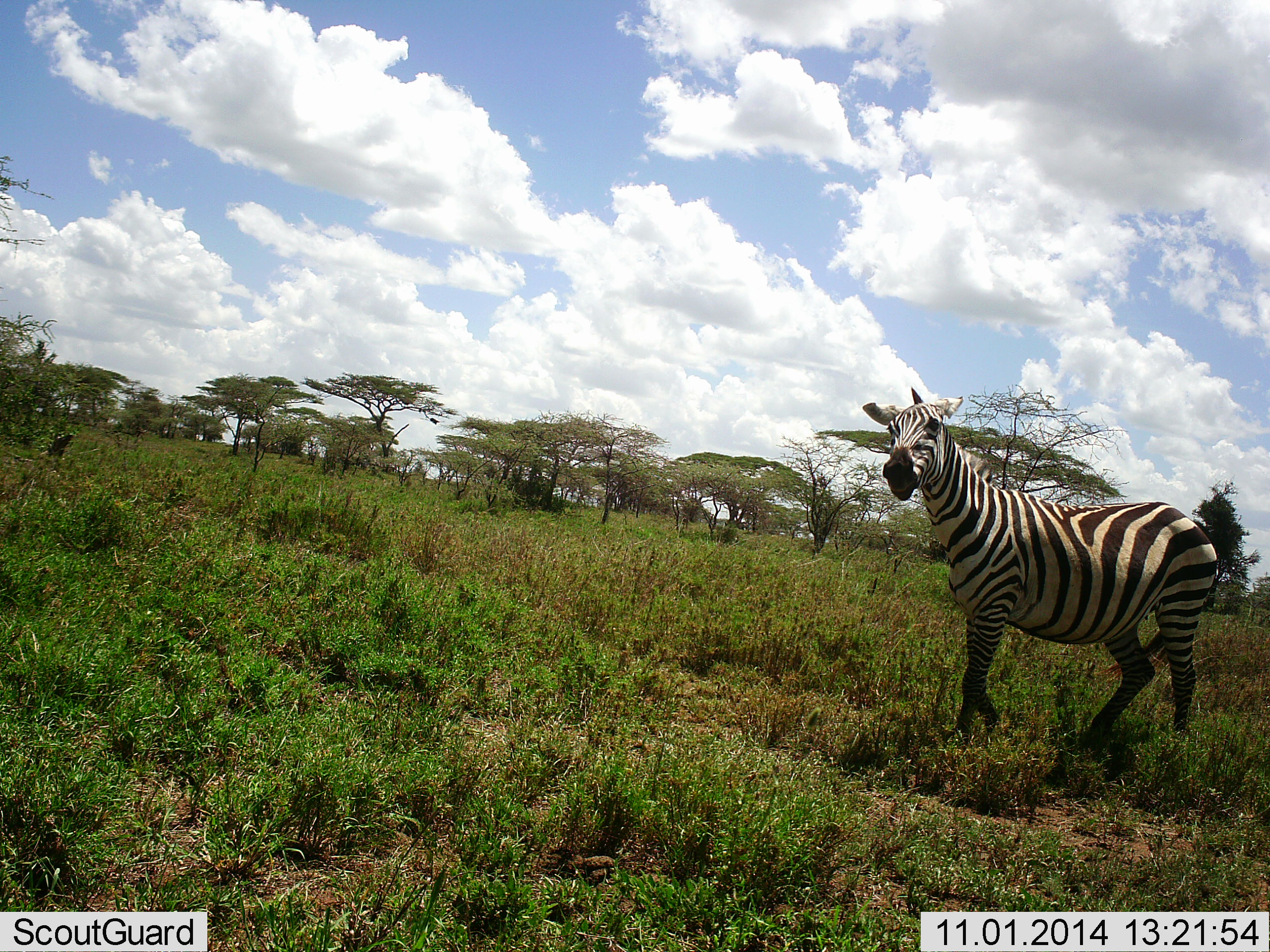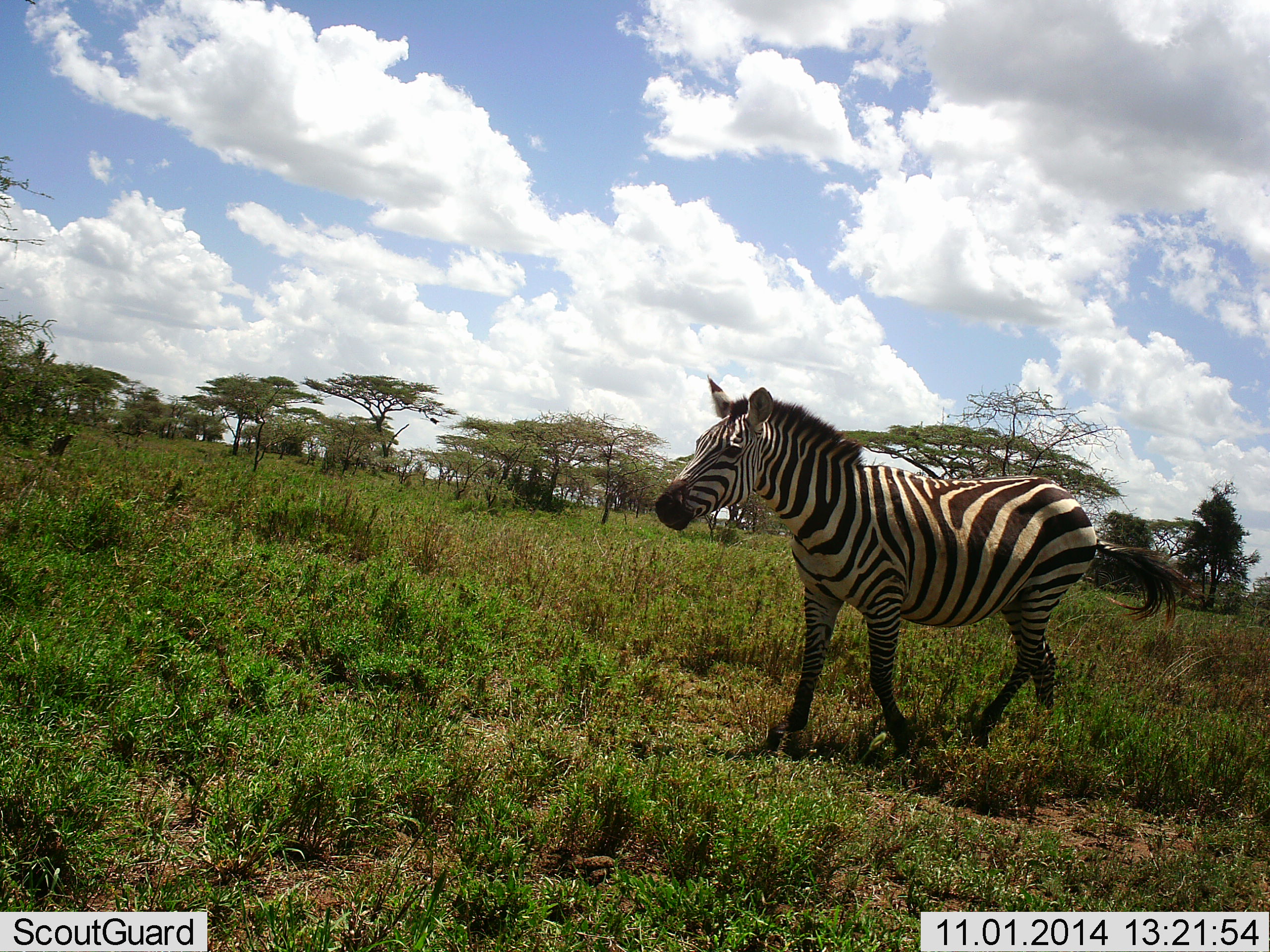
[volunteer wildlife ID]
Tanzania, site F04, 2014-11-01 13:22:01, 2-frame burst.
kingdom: Animalia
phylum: Chordata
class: Mammalia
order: Perissodactyla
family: Equidae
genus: Equus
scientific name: Equus quagga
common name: plains zebra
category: zebra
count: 1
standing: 10%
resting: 0%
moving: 100%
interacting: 0%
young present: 0%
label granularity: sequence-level